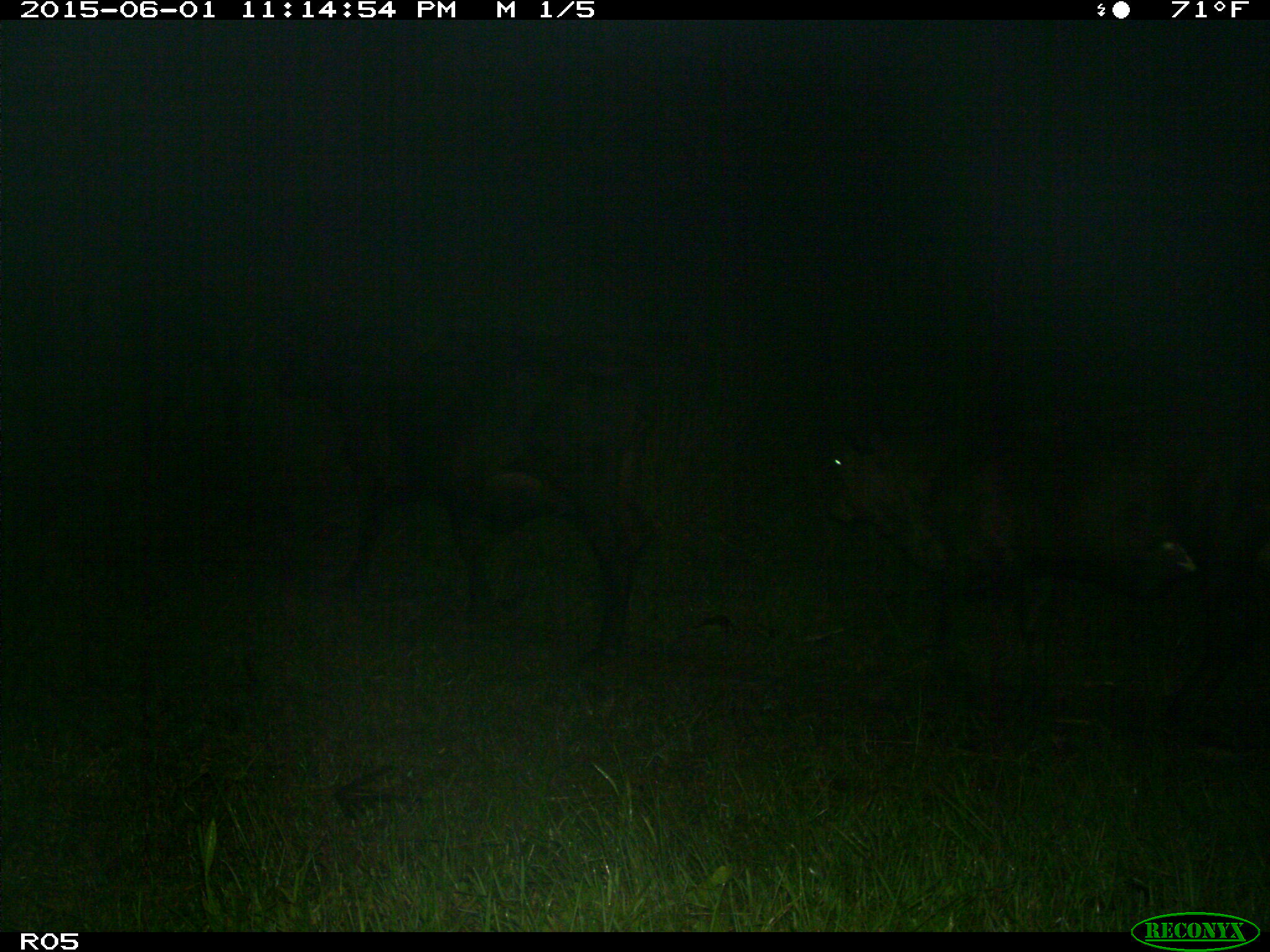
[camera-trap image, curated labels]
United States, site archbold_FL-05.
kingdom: Animalia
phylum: Chordata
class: Mammalia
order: Artiodactyla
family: Bovidae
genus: Bos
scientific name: Bos taurus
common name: domestic cow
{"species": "Bos taurus (domestic cow)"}